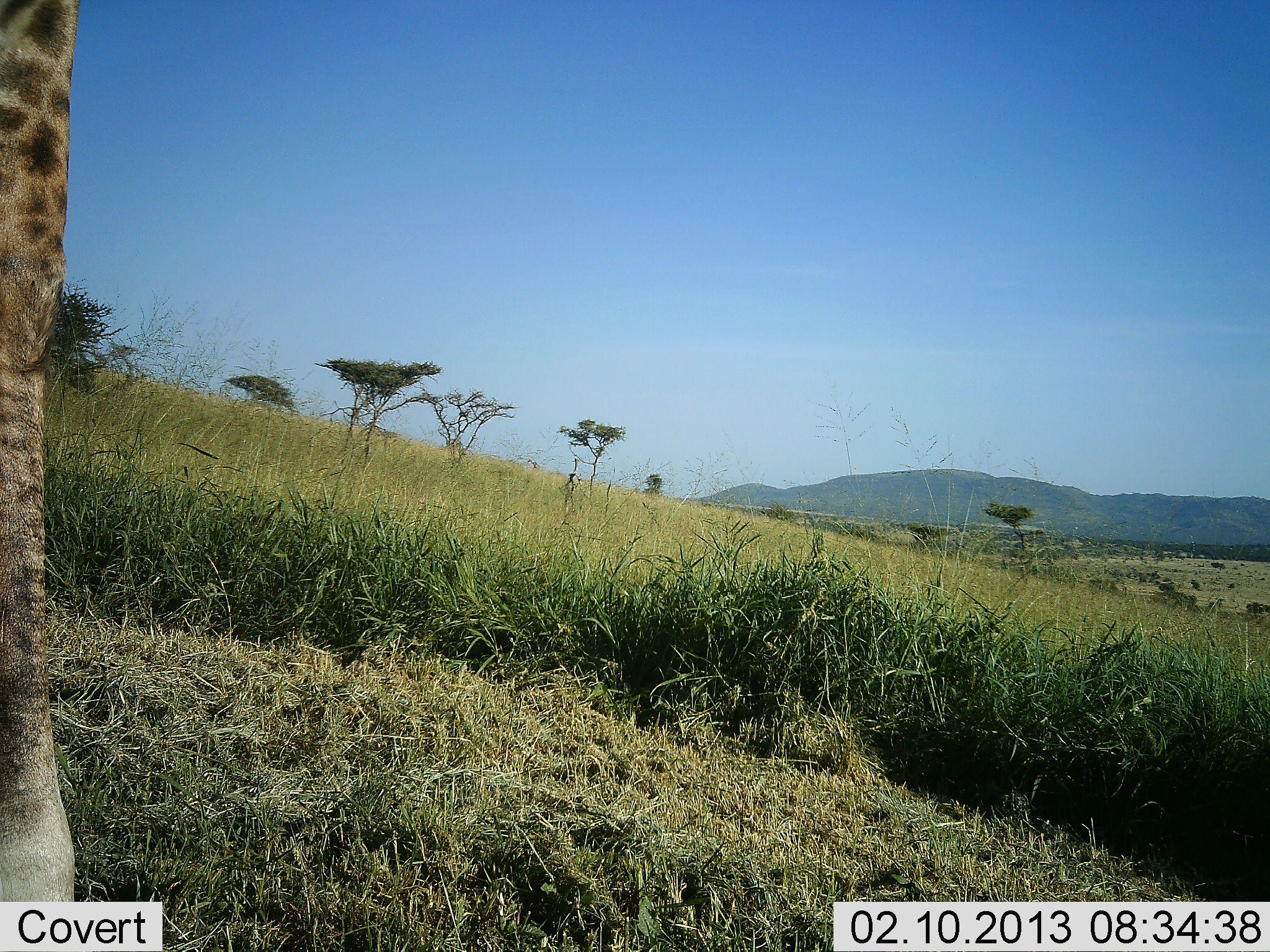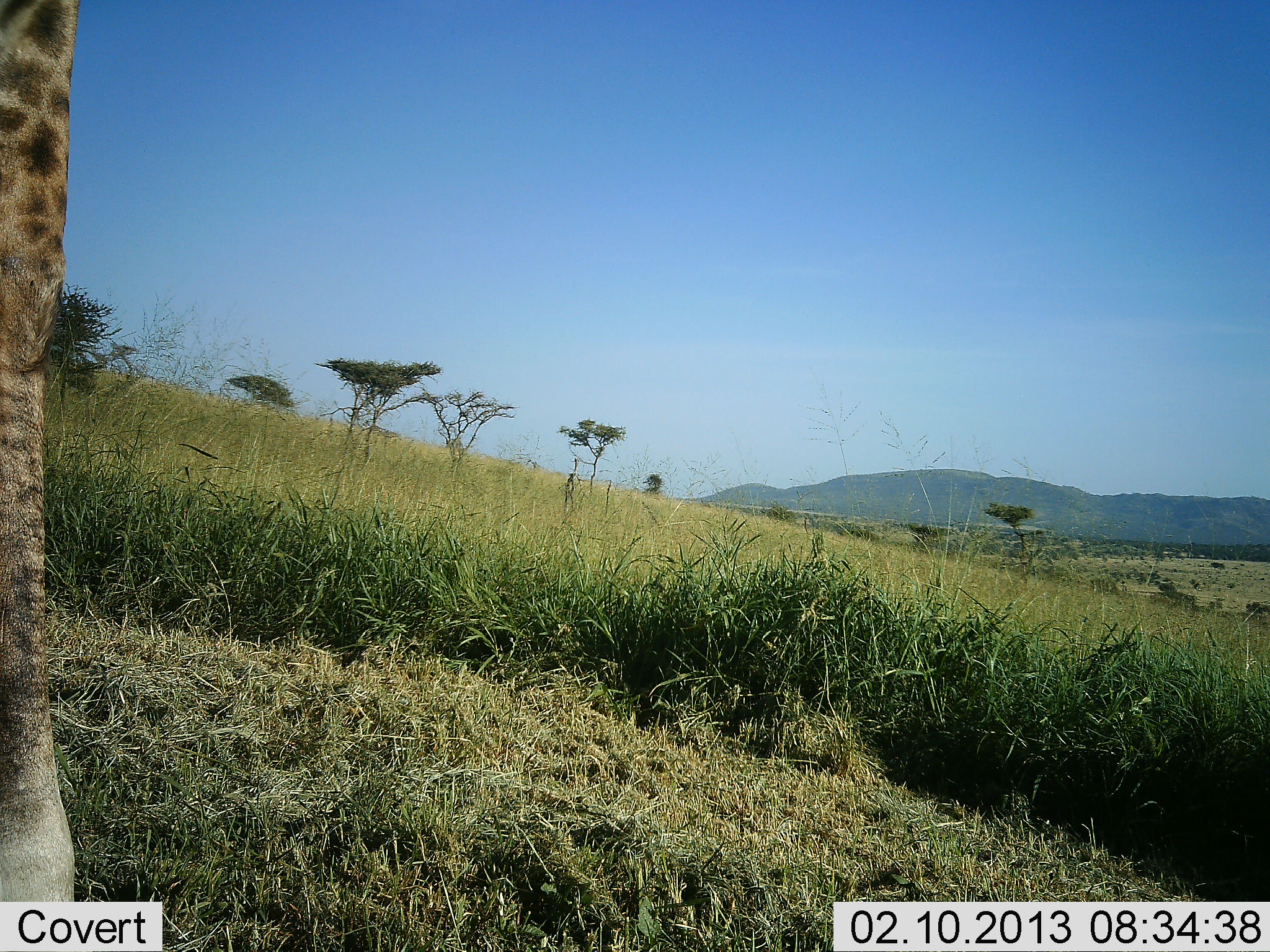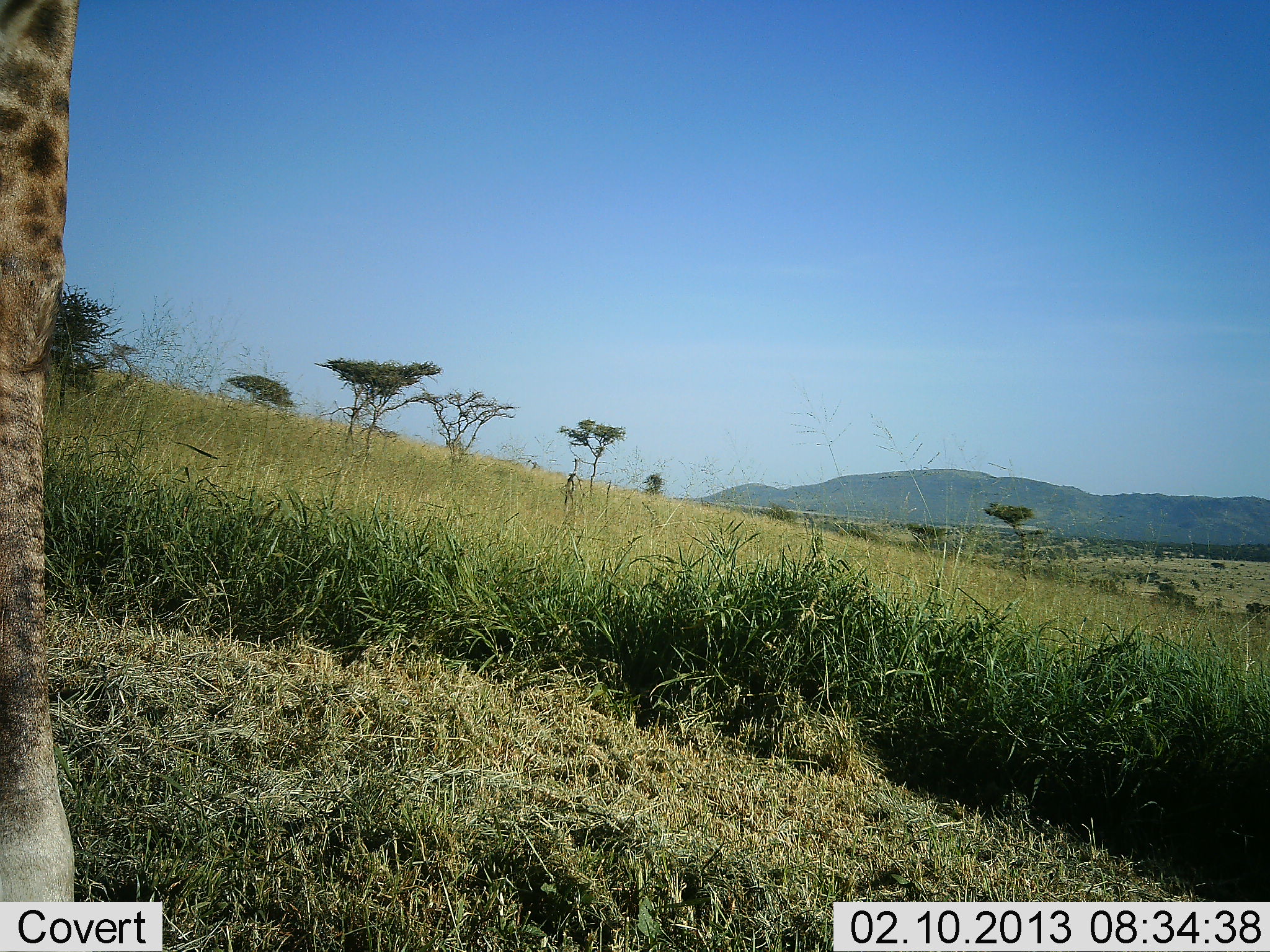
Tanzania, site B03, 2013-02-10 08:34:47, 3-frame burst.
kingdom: Animalia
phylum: Chordata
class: Mammalia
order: Artiodactyla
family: Giraffidae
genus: Giraffa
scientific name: Giraffa camelopardalis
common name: giraffe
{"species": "giraffe (Giraffa camelopardalis)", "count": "1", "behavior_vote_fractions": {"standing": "100%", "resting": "0%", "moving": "0%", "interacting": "0%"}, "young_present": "0%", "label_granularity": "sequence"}